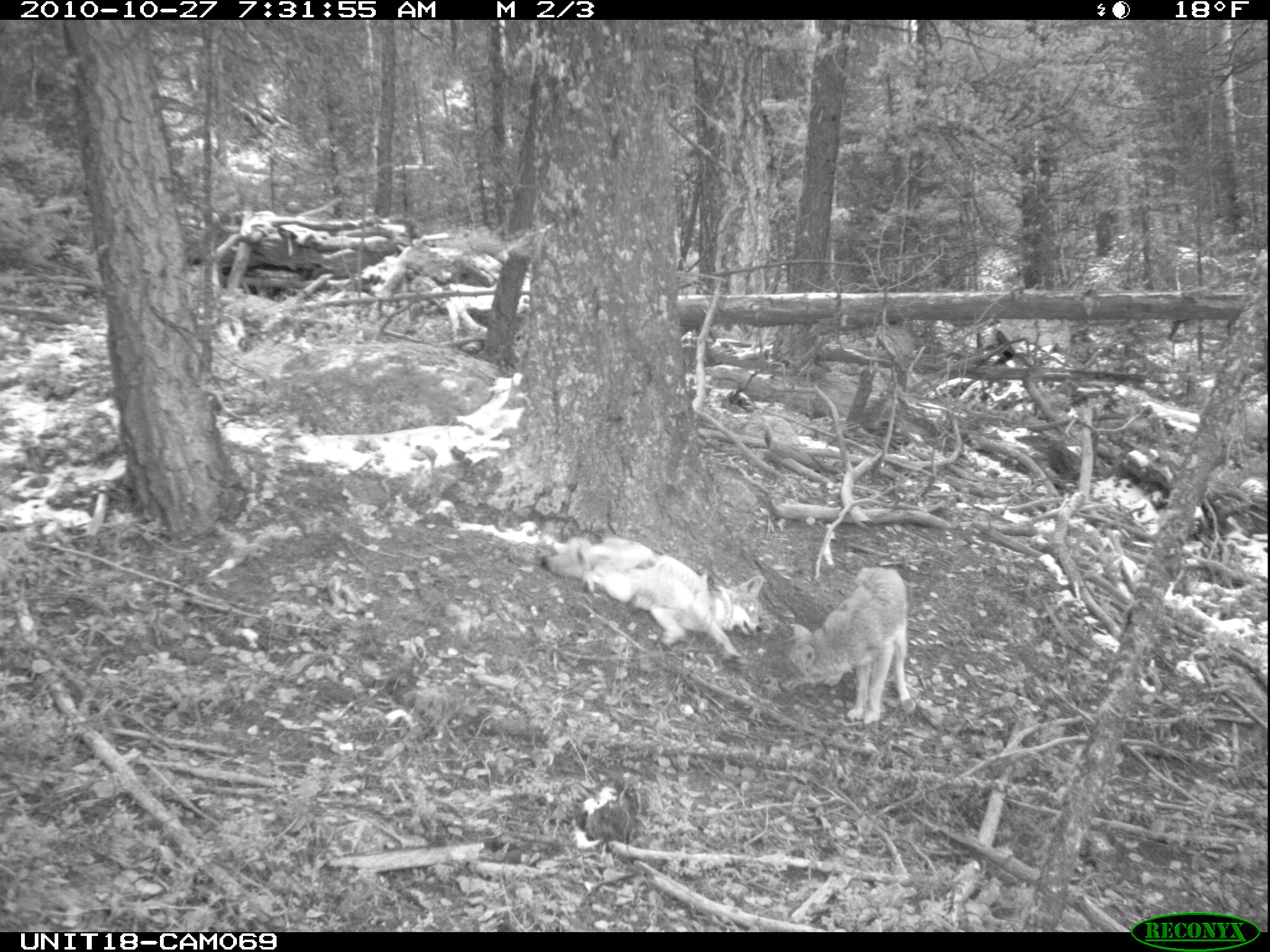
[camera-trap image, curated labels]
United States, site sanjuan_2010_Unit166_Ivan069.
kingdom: Animalia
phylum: Chordata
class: Mammalia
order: Carnivora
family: Canidae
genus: Canis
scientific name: Canis latrans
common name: coyote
Canis latrans (coyote).